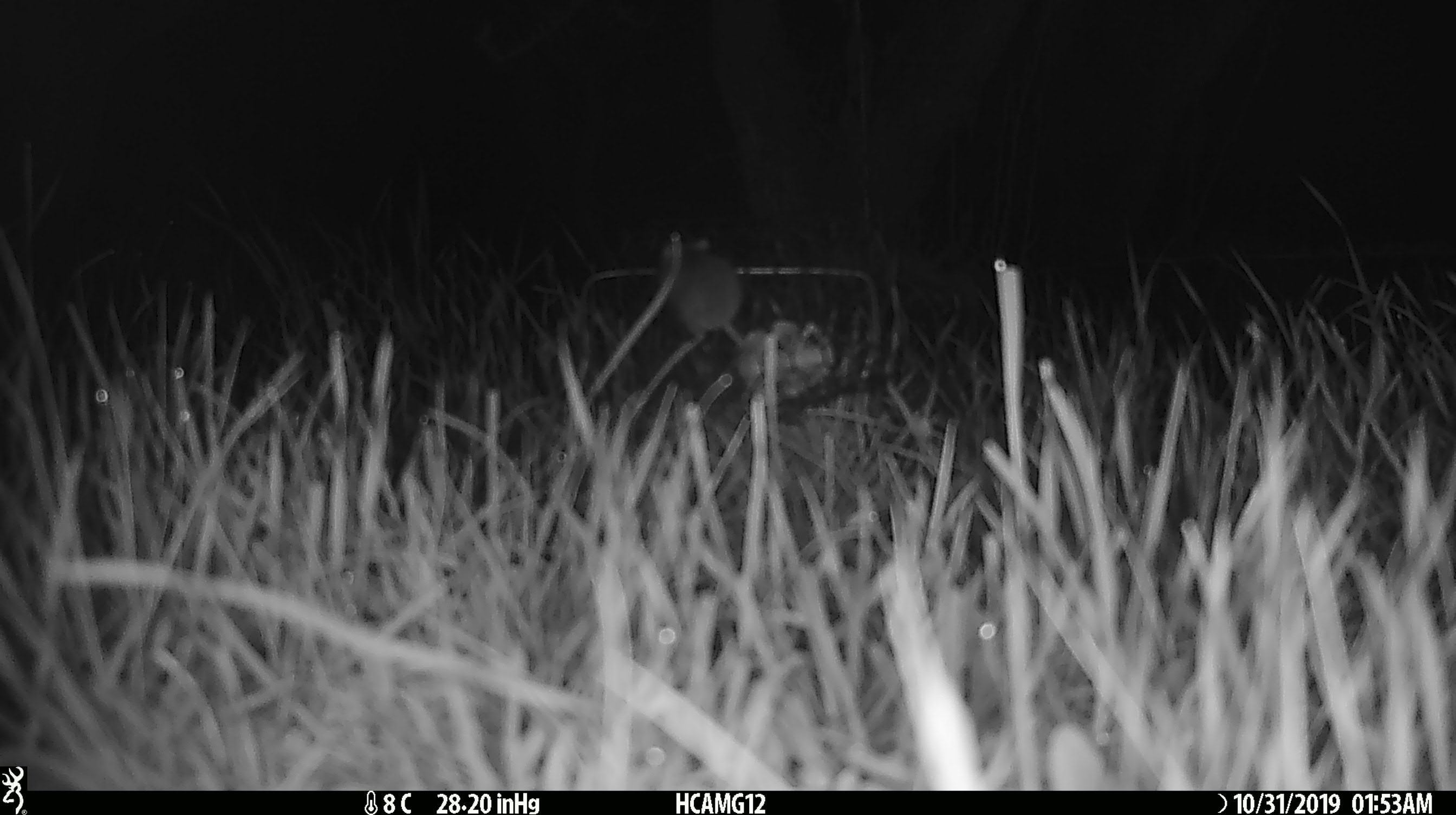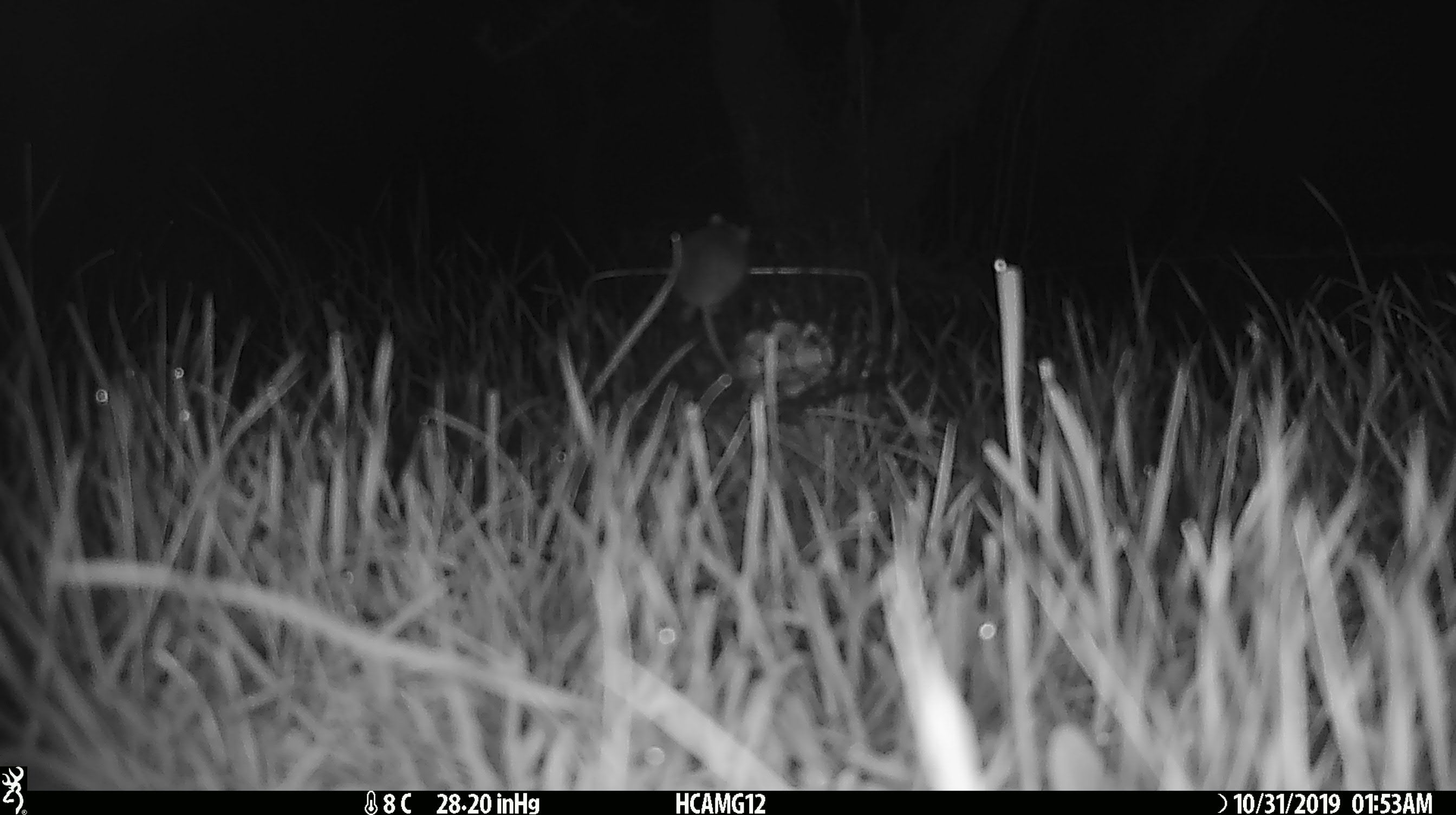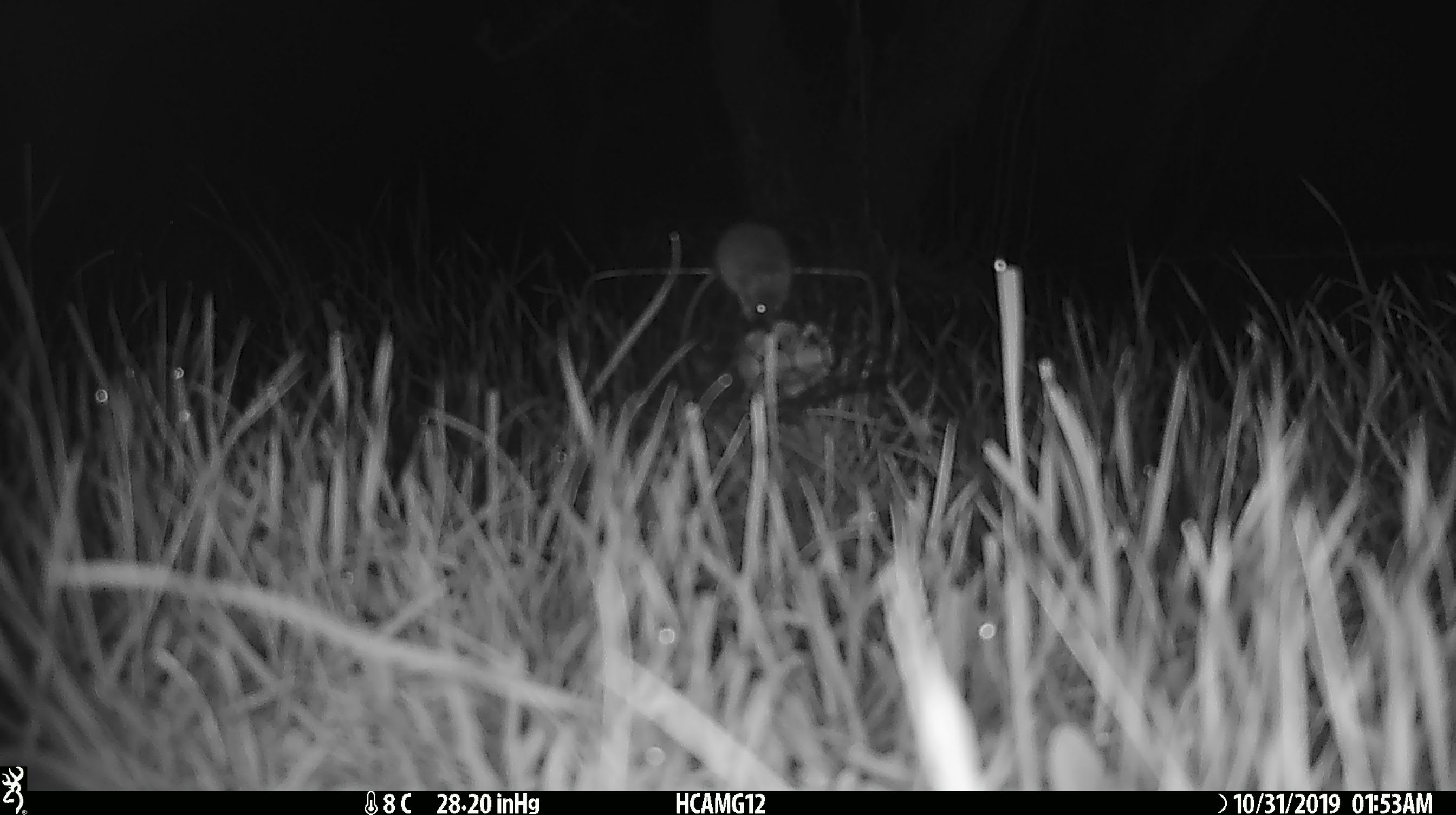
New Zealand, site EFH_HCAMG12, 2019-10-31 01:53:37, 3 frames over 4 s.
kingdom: Animalia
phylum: Chordata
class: Mammalia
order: Rodentia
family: Muridae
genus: Mus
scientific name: Mus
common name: mouse